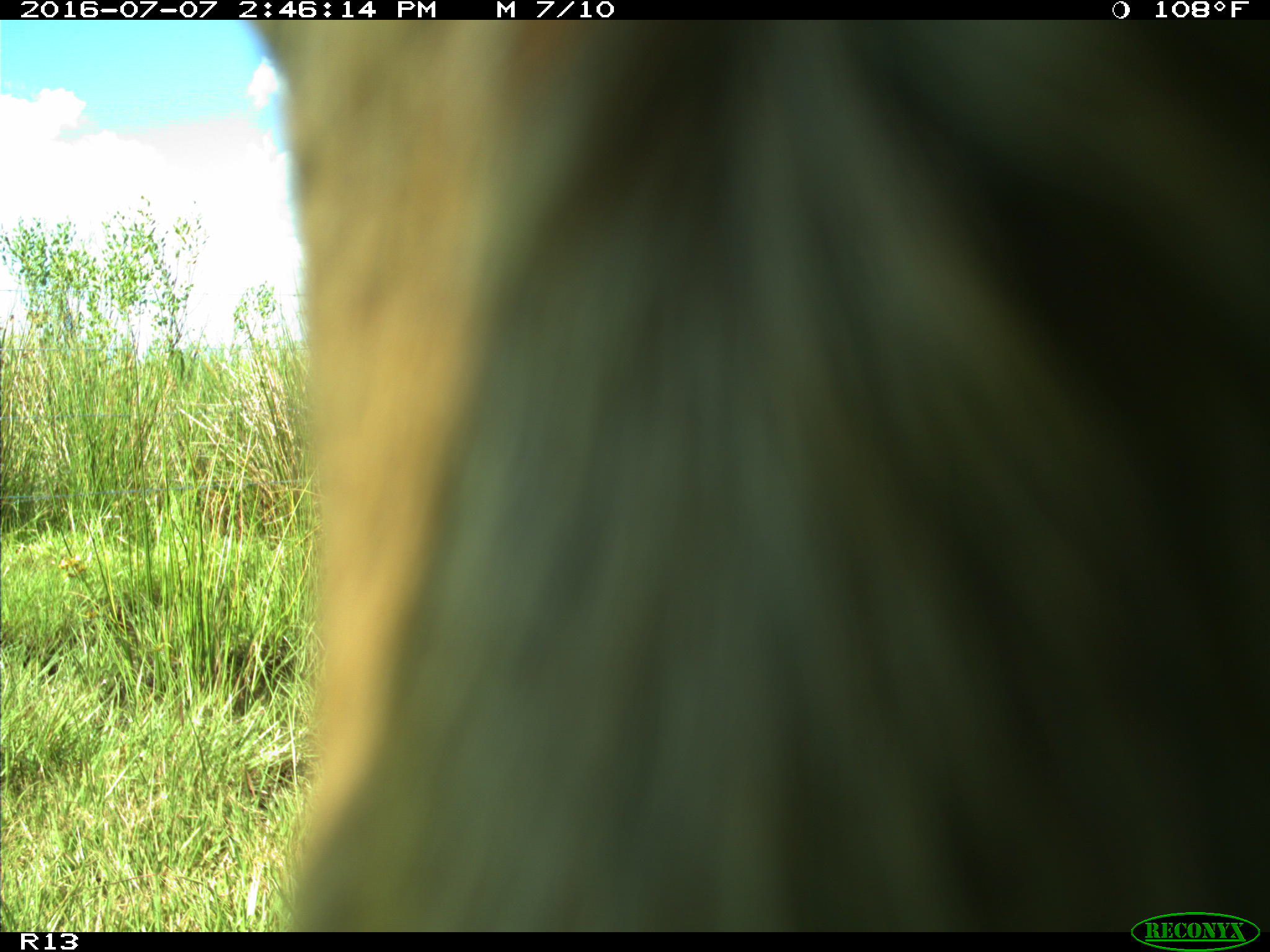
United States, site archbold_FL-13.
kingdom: Animalia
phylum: Chordata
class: Mammalia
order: Artiodactyla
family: Bovidae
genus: Bos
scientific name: Bos taurus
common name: domestic cow